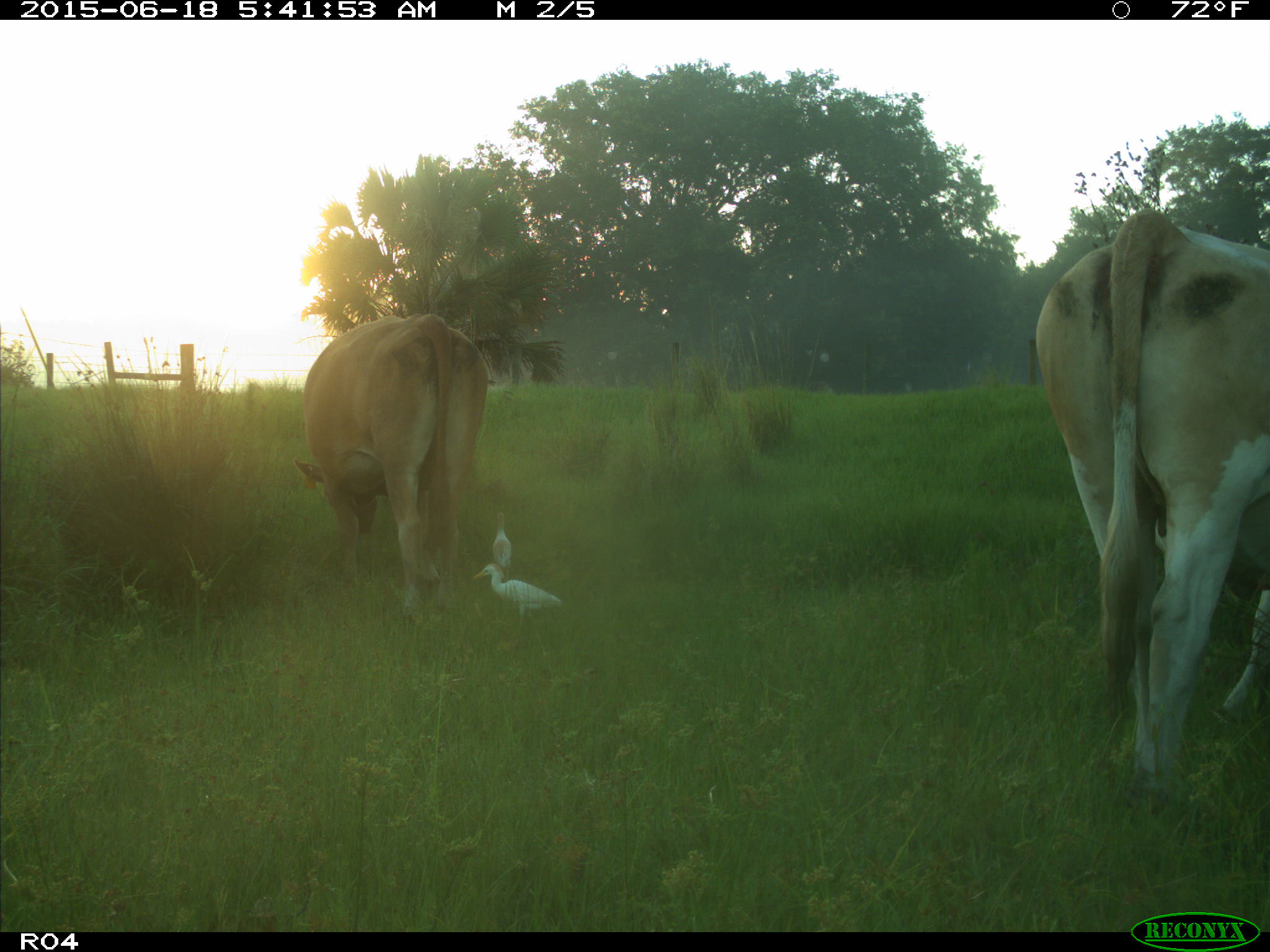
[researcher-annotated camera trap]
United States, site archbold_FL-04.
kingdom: Animalia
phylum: Chordata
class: Mammalia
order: Artiodactyla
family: Bovidae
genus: Bos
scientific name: Bos taurus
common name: domestic cow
Bos taurus (domestic cow).